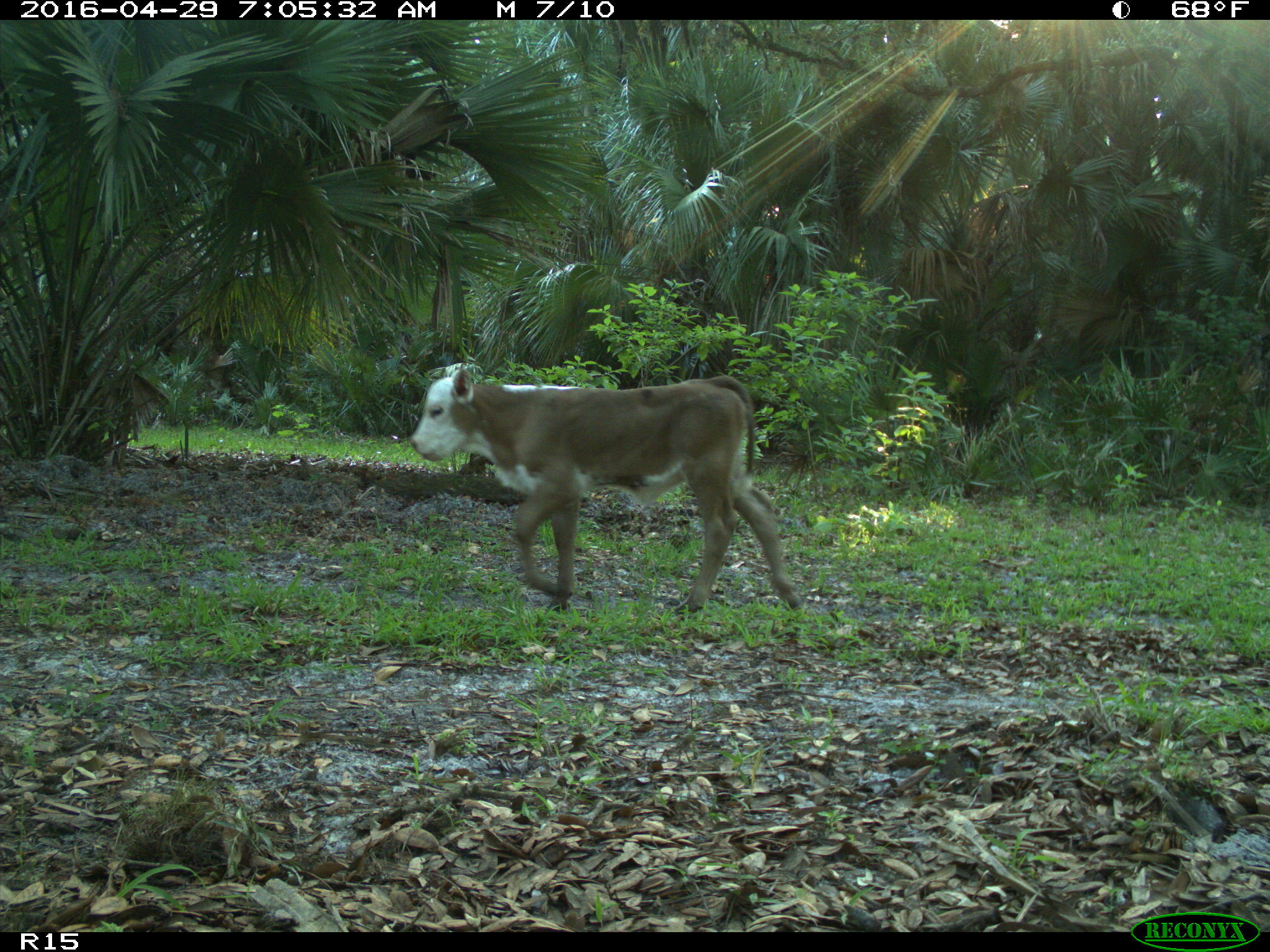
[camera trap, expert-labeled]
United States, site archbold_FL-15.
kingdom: Animalia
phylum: Chordata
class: Mammalia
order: Artiodactyla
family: Bovidae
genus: Bos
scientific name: Bos taurus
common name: domestic cow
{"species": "Bos taurus (domestic cow)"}